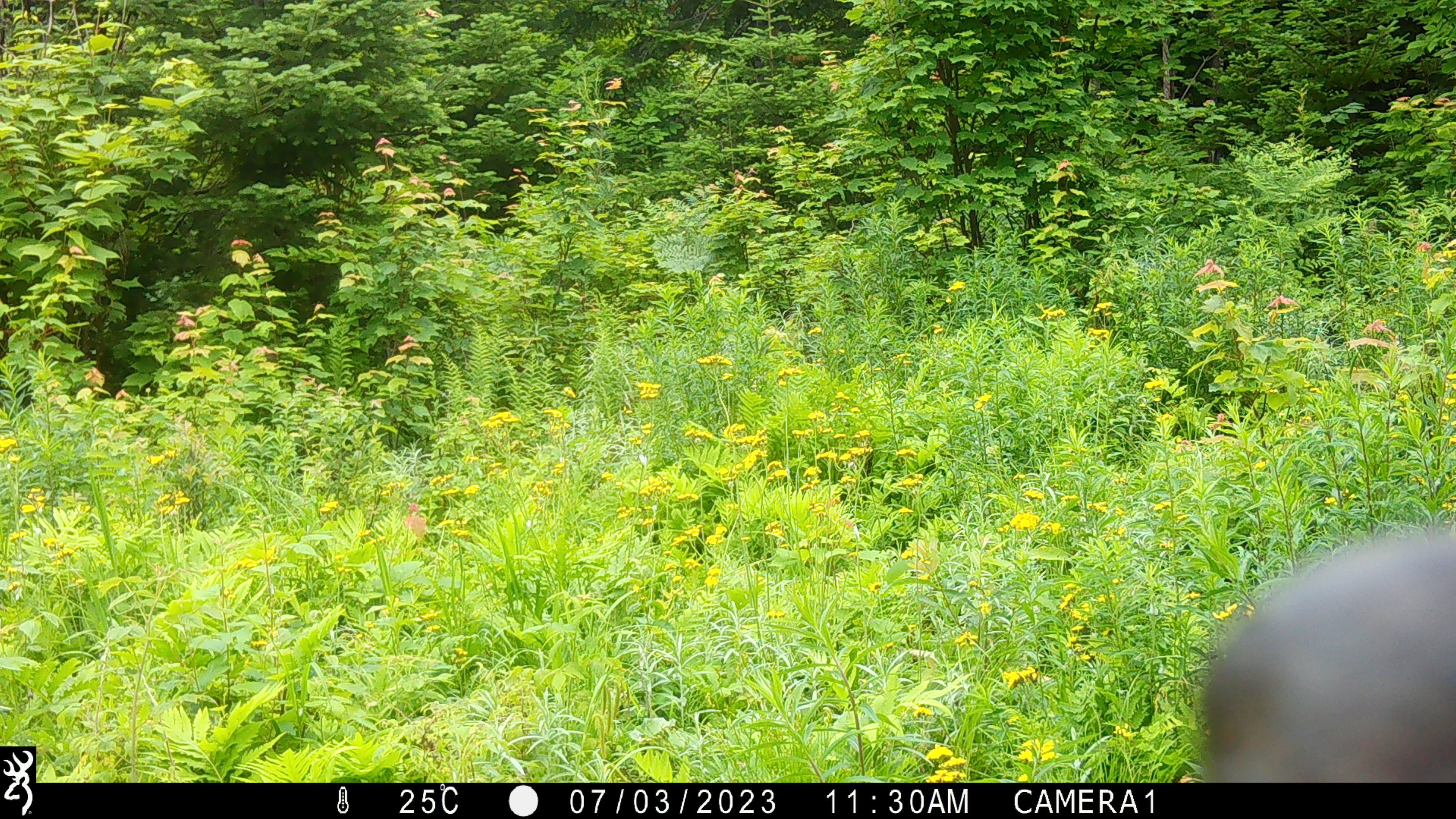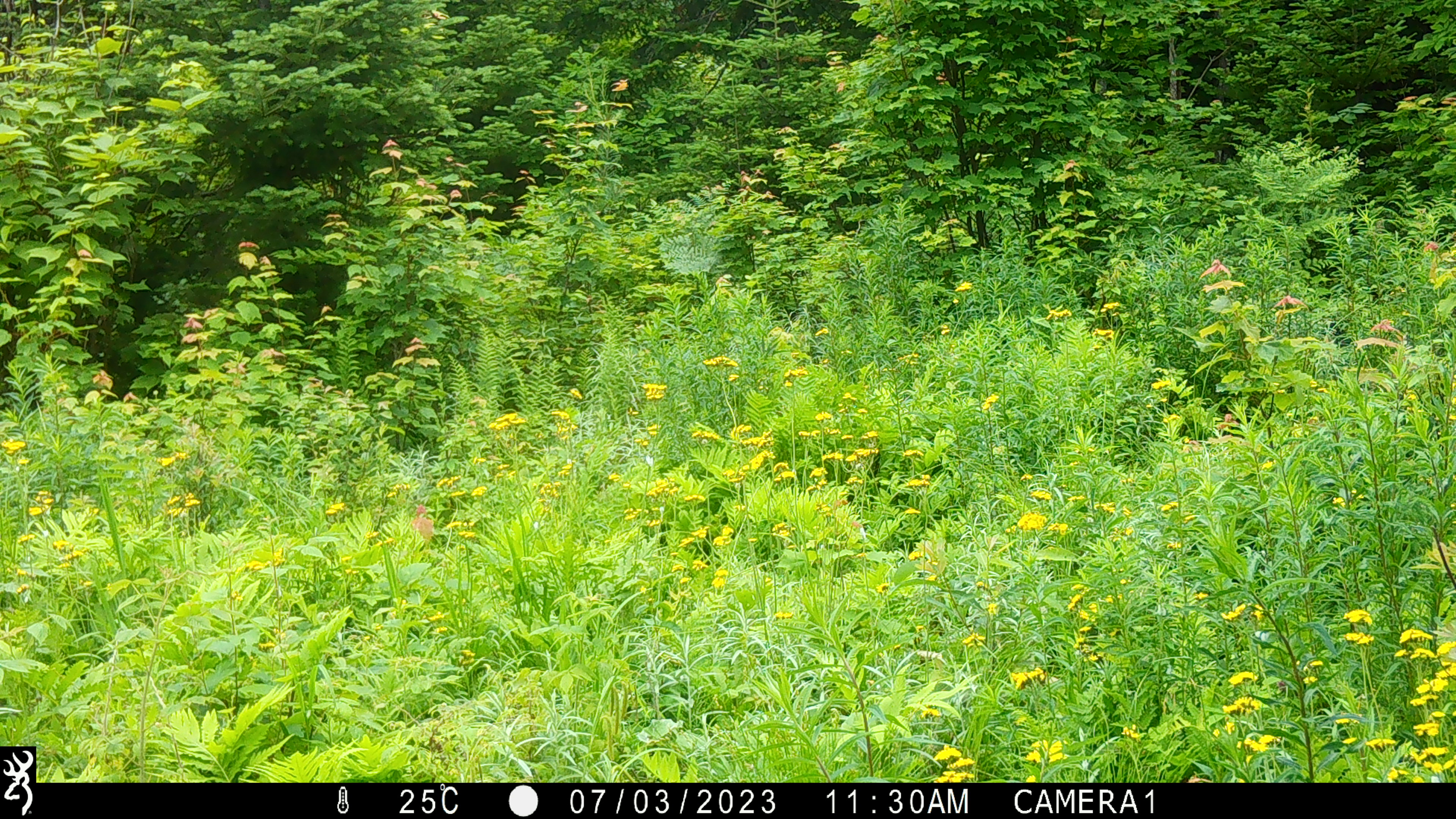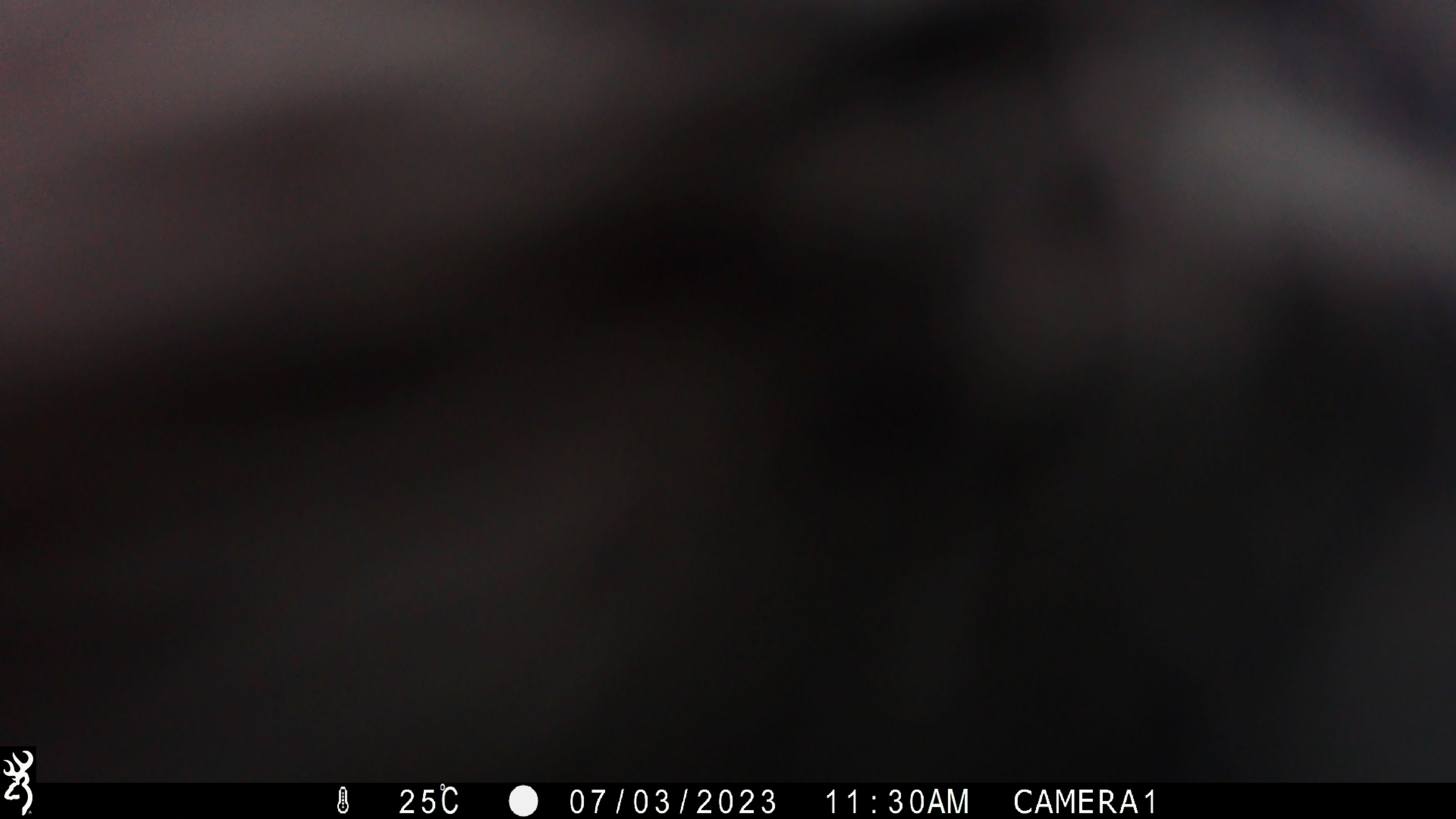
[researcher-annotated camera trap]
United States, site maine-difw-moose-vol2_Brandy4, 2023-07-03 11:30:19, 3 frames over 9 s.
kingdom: Animalia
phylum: Chordata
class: Mammalia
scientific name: Mammalia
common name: mammal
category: mammal sp.